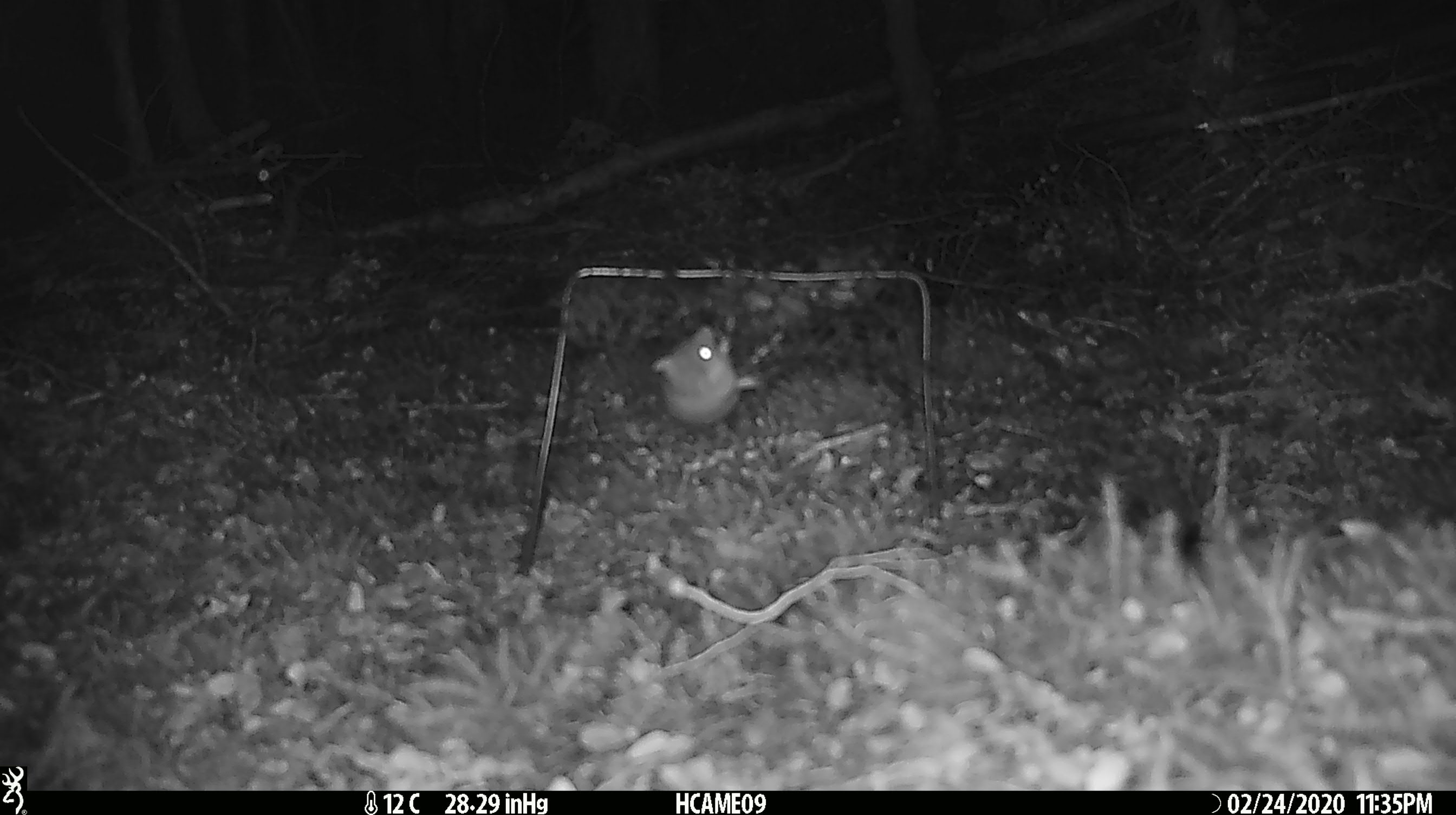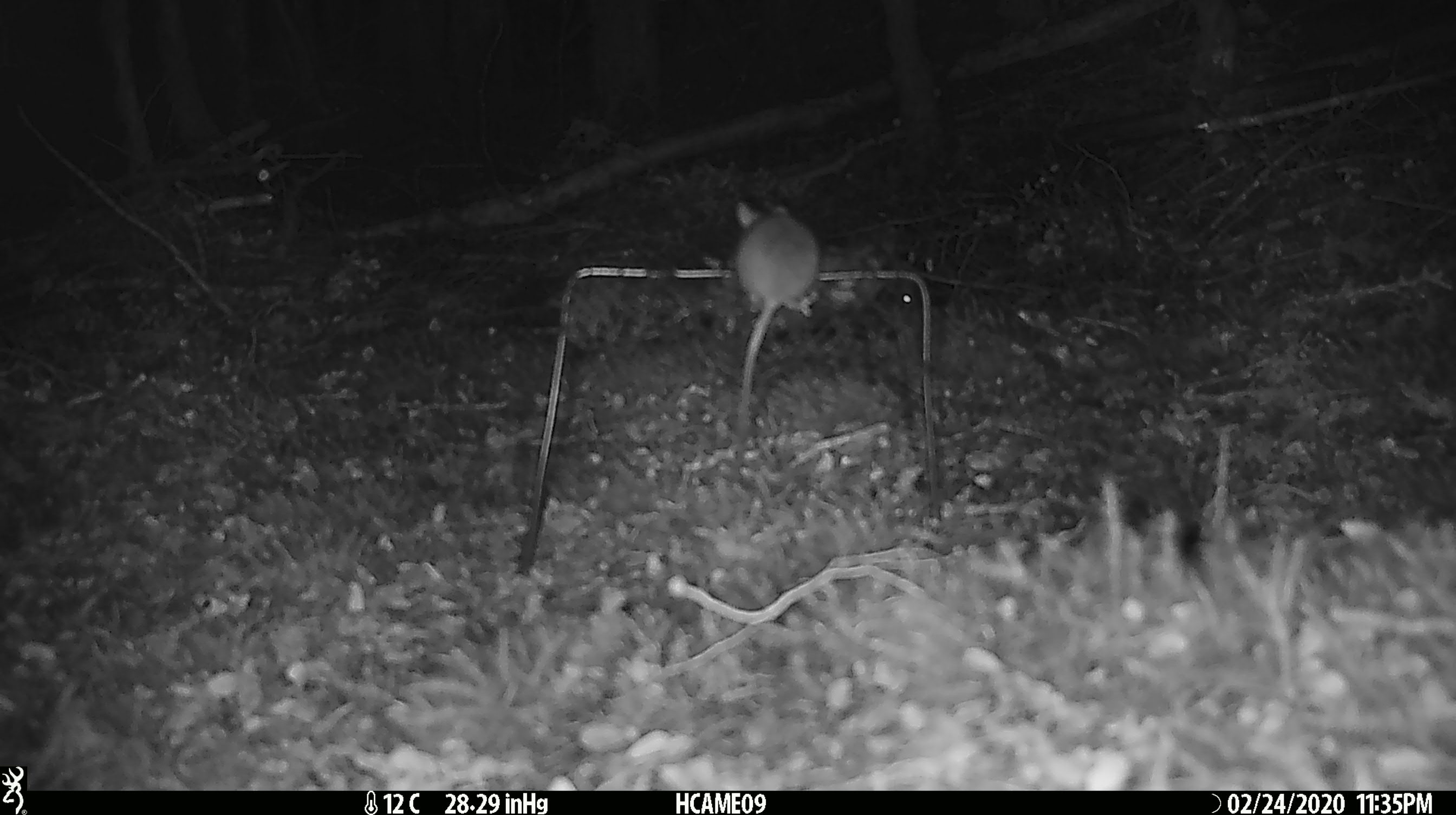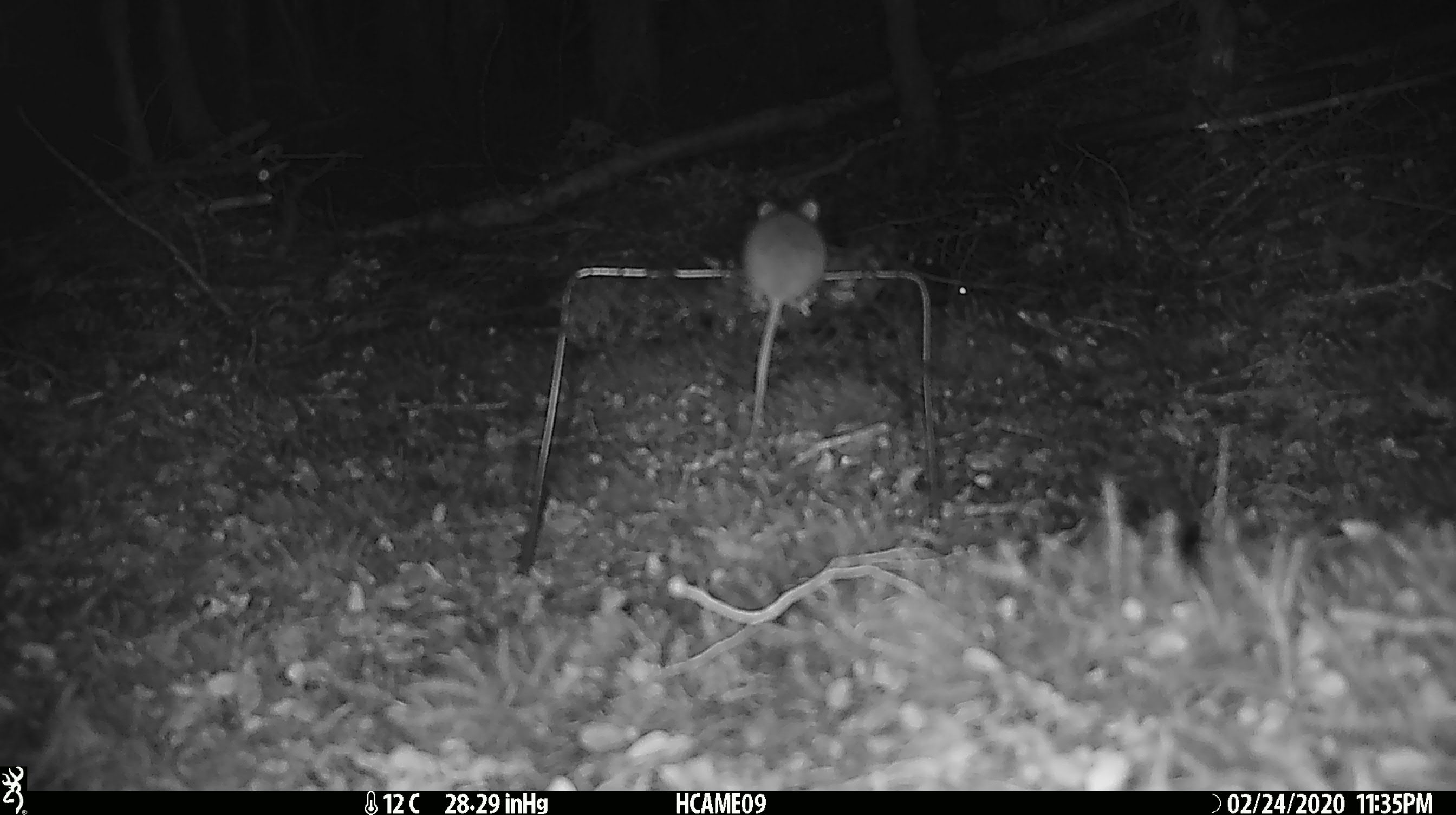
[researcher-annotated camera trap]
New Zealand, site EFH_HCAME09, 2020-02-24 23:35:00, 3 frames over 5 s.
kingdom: Animalia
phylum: Chordata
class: Mammalia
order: Rodentia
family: Muridae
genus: Mus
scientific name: Mus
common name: mouse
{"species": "mouse (Mus)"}